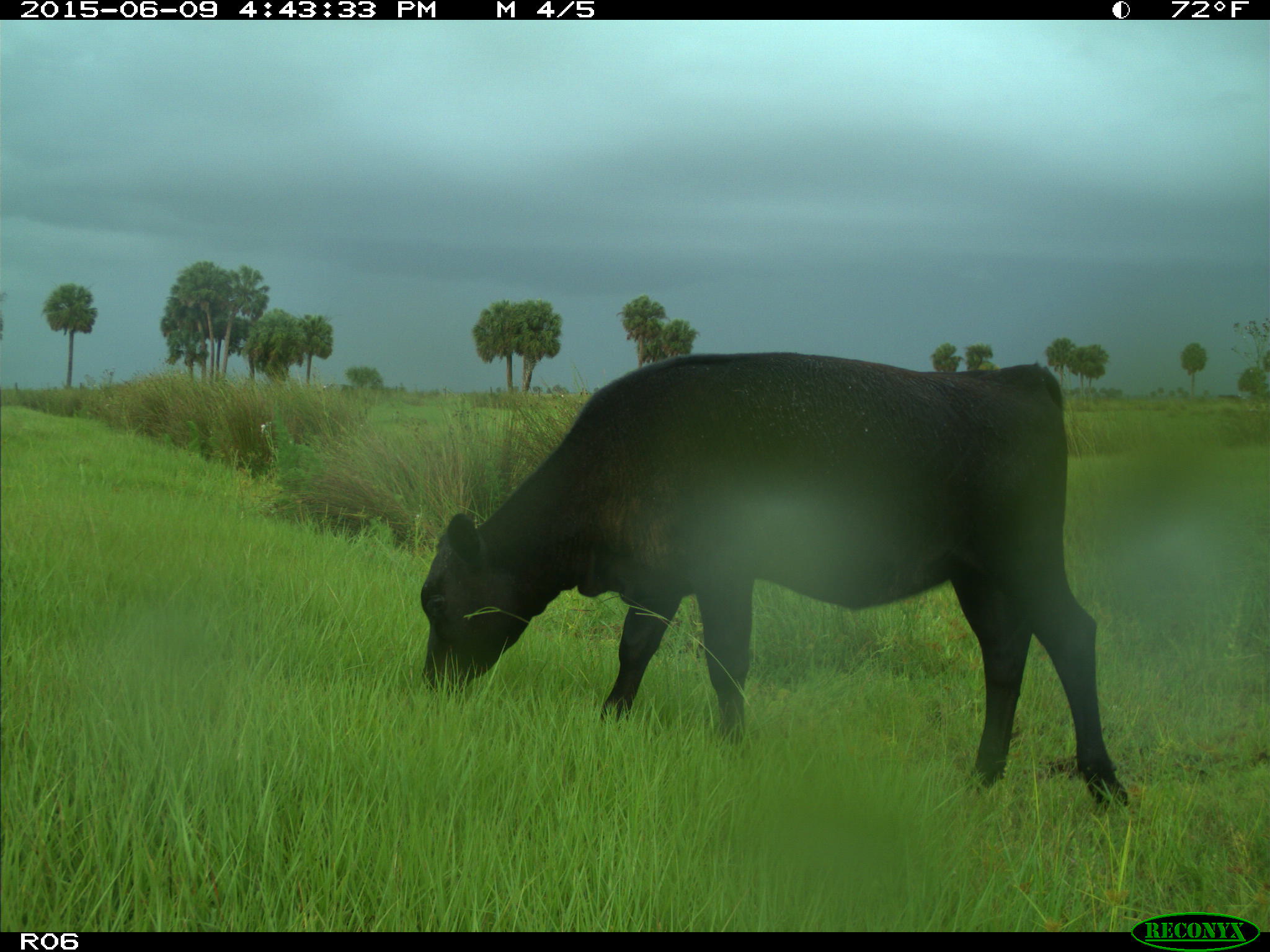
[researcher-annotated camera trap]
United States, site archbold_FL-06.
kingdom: Animalia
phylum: Chordata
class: Mammalia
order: Artiodactyla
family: Bovidae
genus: Bos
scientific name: Bos taurus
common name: domestic cow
Bos taurus (domestic cow).